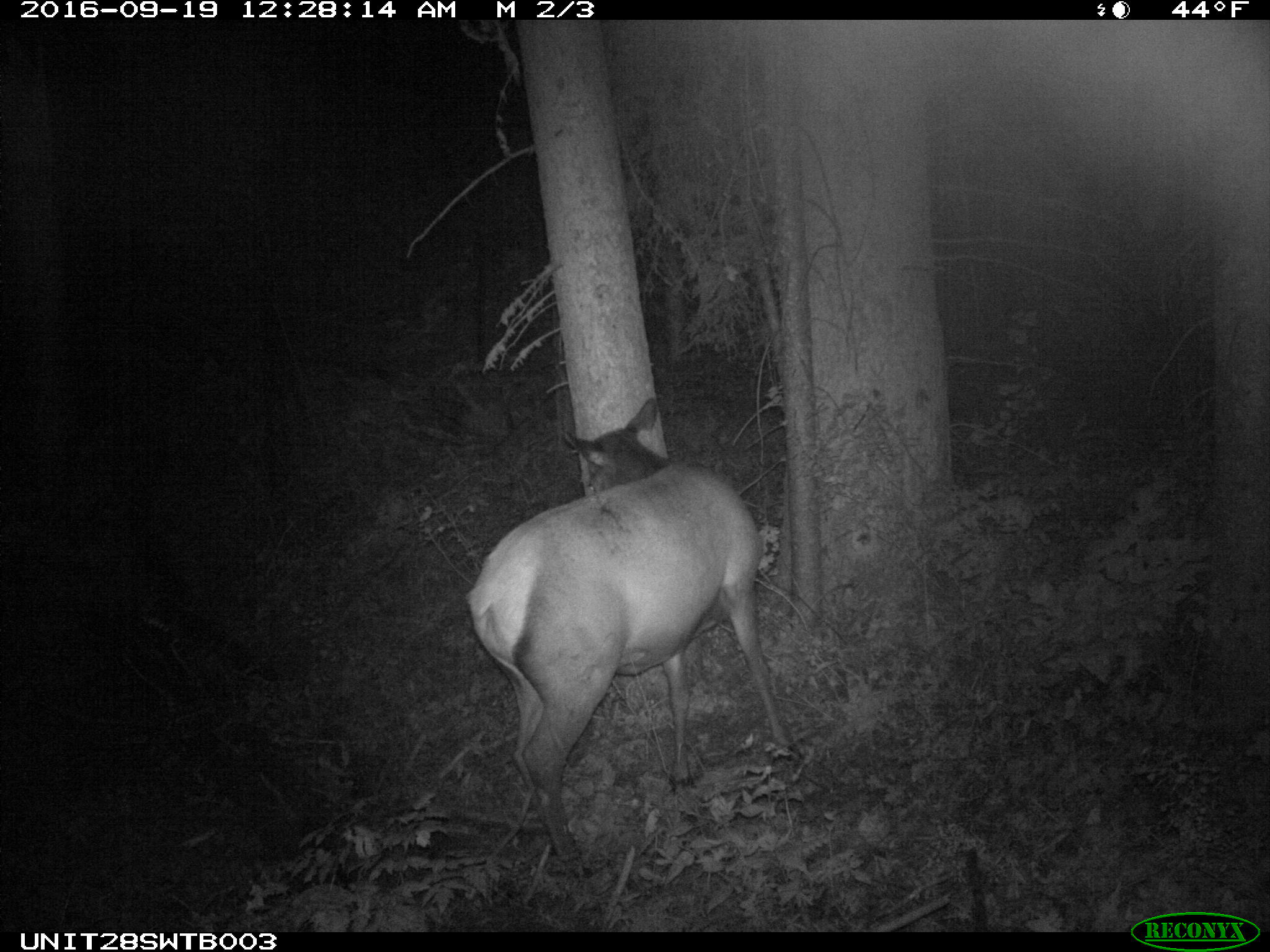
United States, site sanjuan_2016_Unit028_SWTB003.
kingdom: Animalia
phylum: Chordata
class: Mammalia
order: Artiodactyla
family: Cervidae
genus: Cervus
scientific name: Cervus elaphus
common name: red deer